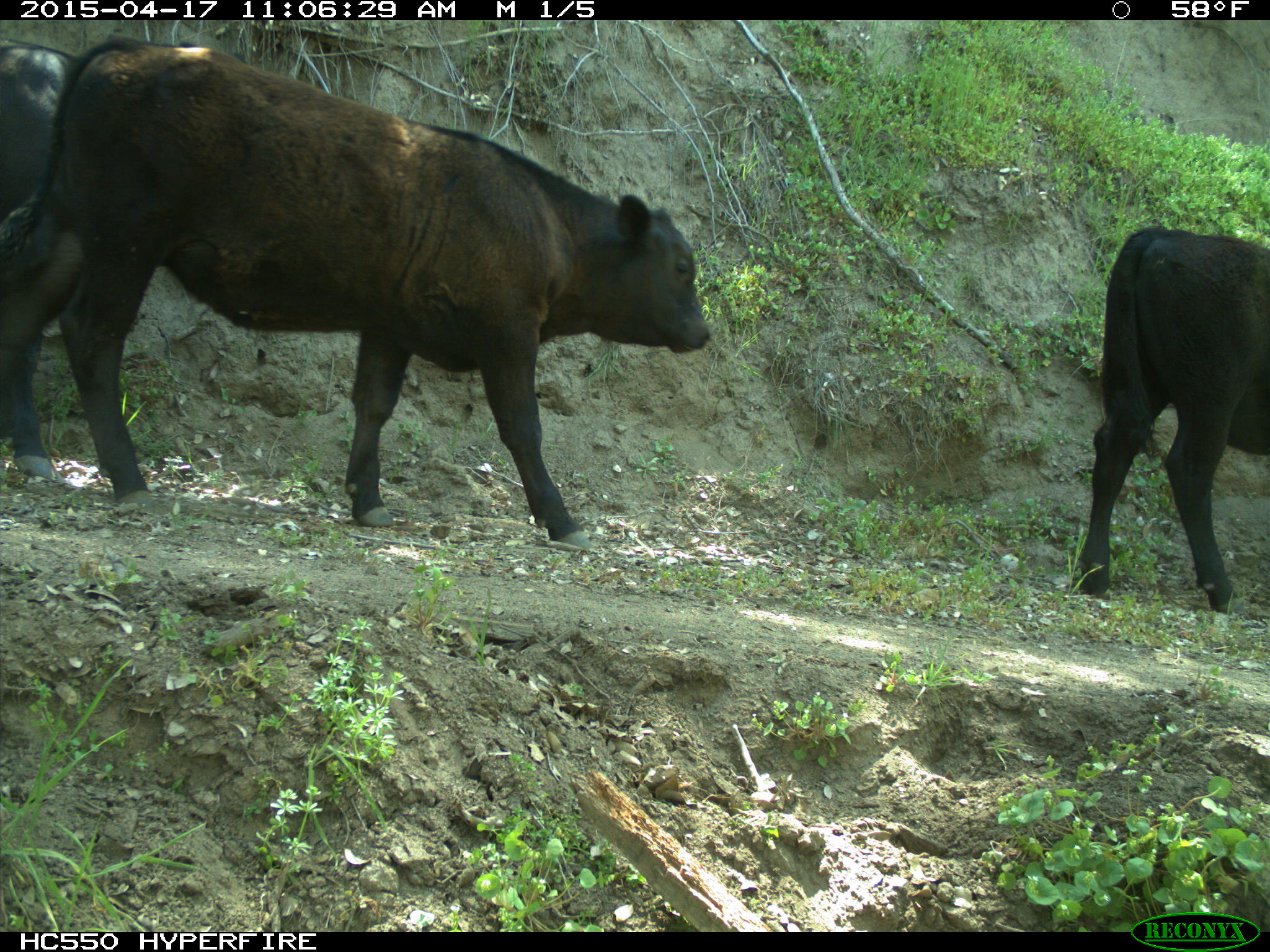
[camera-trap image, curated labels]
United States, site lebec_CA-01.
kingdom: Animalia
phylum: Chordata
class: Mammalia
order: Artiodactyla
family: Bovidae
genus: Bos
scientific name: Bos taurus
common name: domestic cow